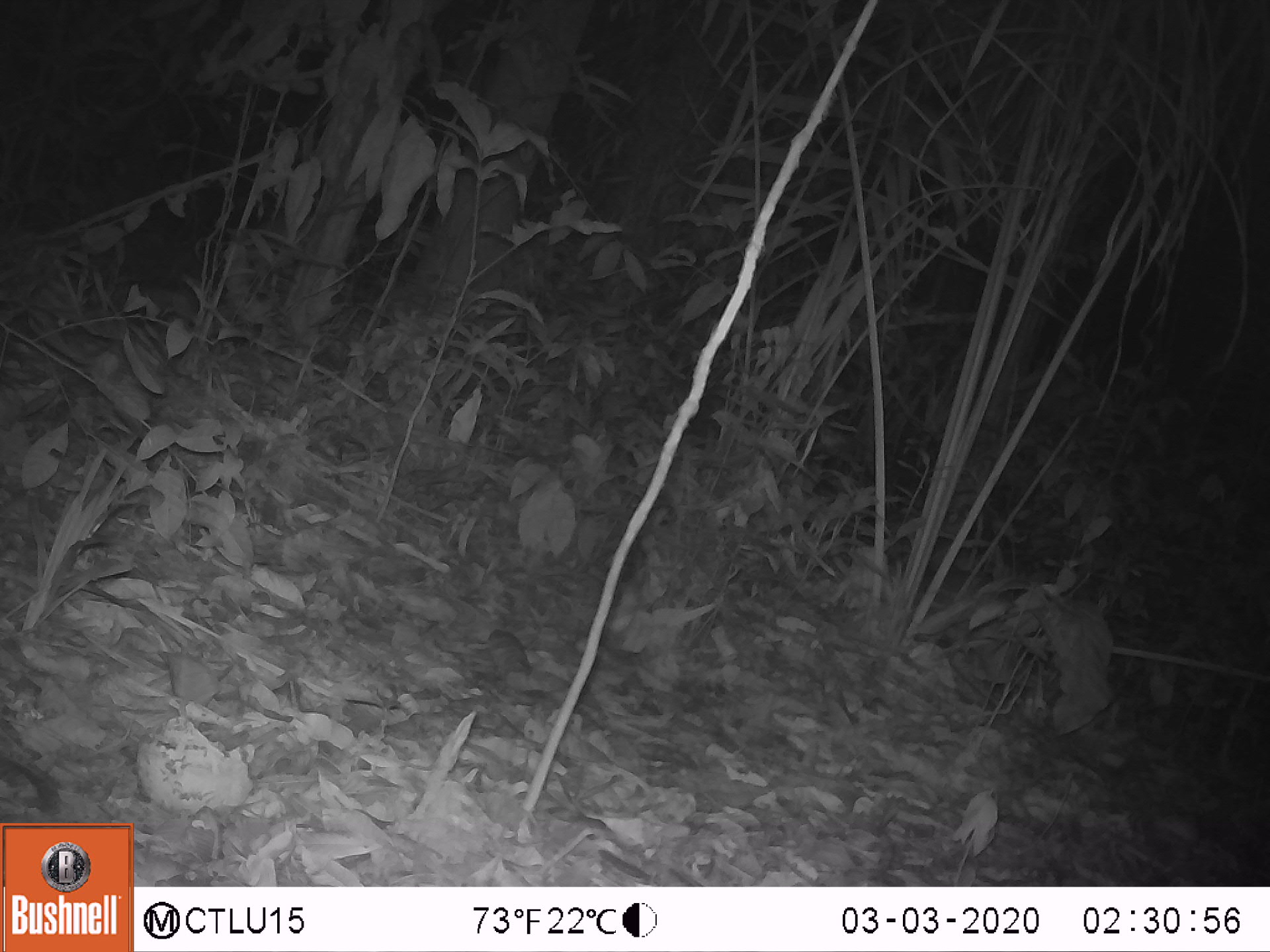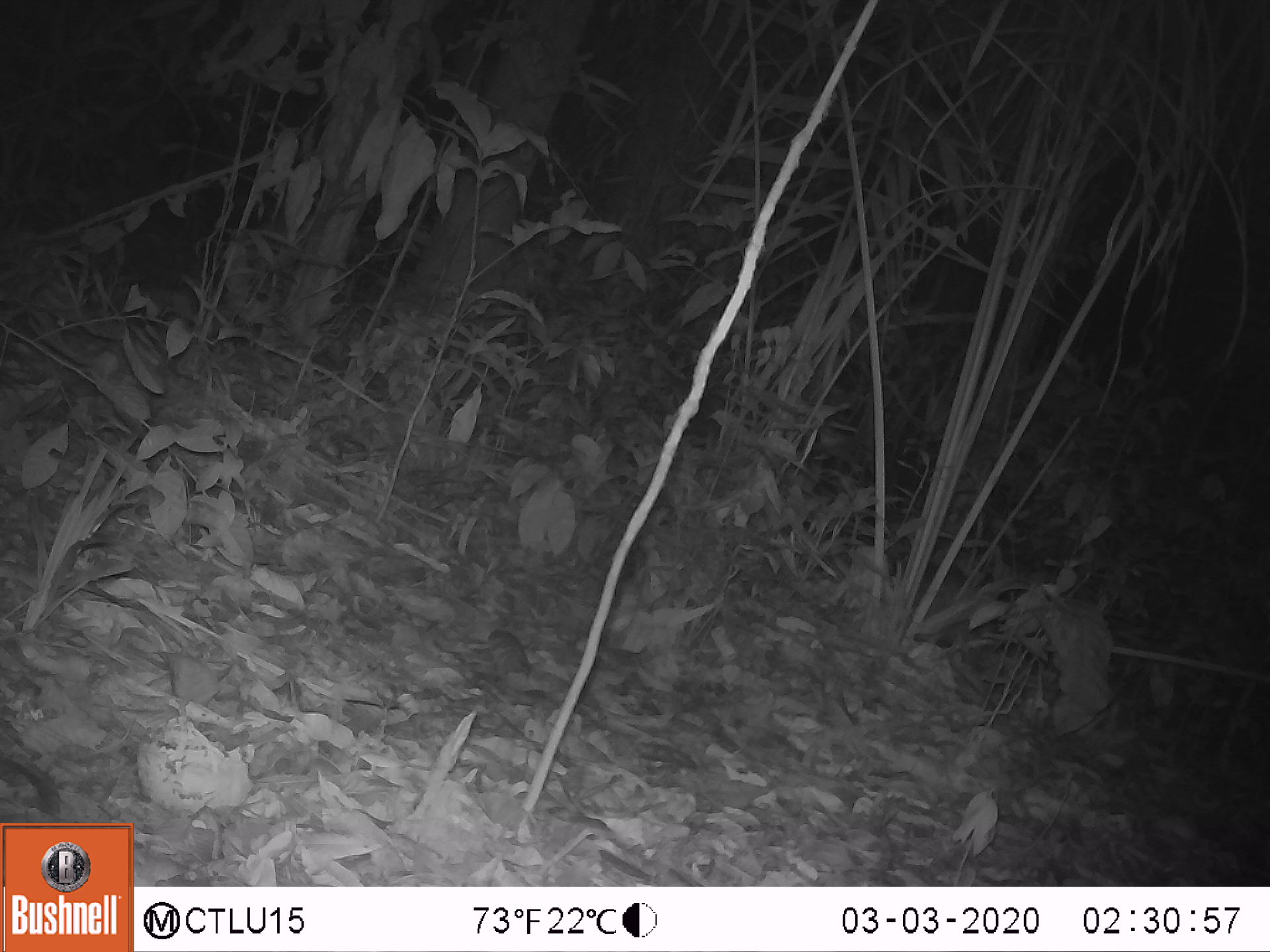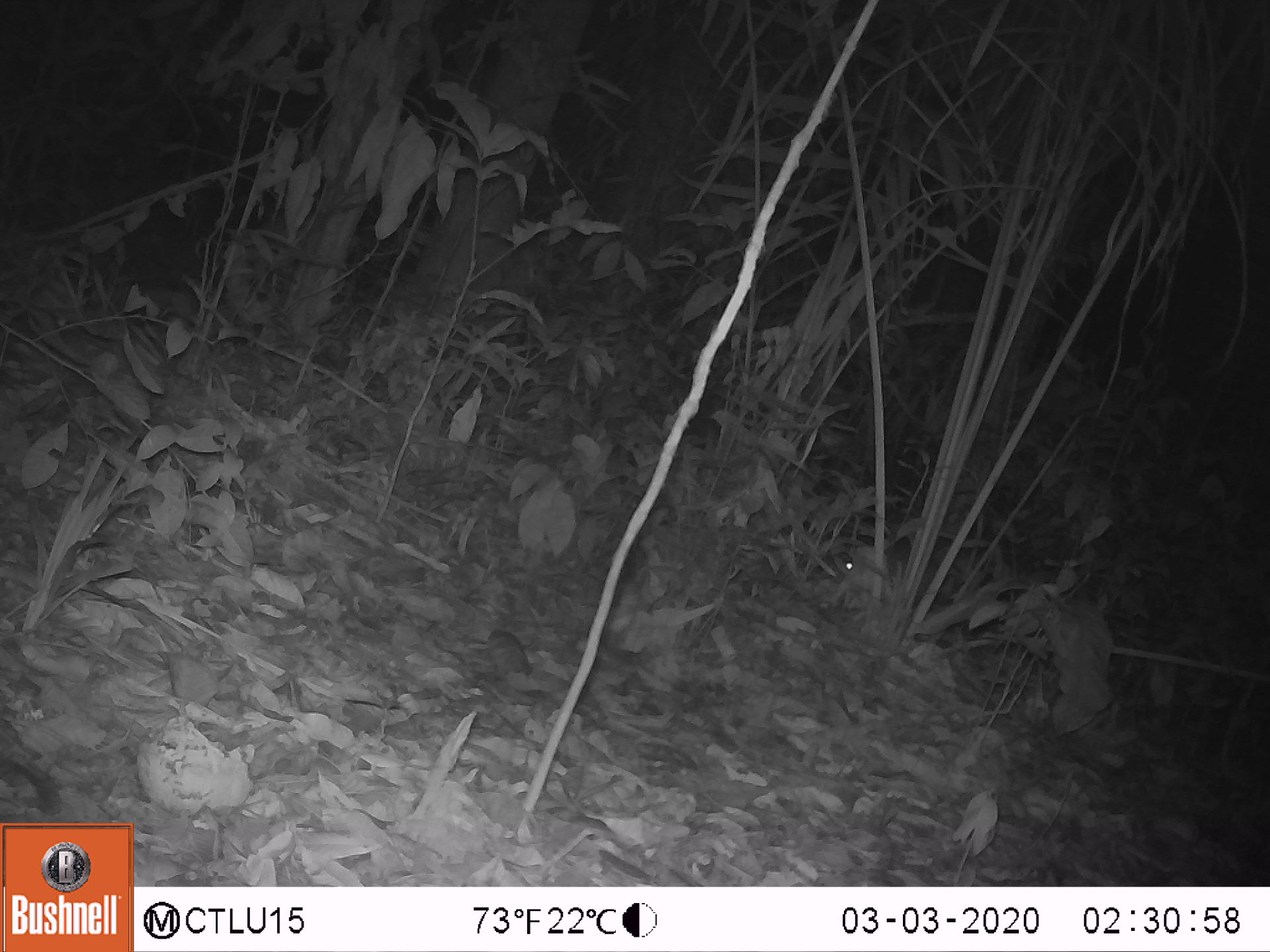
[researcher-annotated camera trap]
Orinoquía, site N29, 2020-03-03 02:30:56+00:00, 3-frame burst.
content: unidentified animal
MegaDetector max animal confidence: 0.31